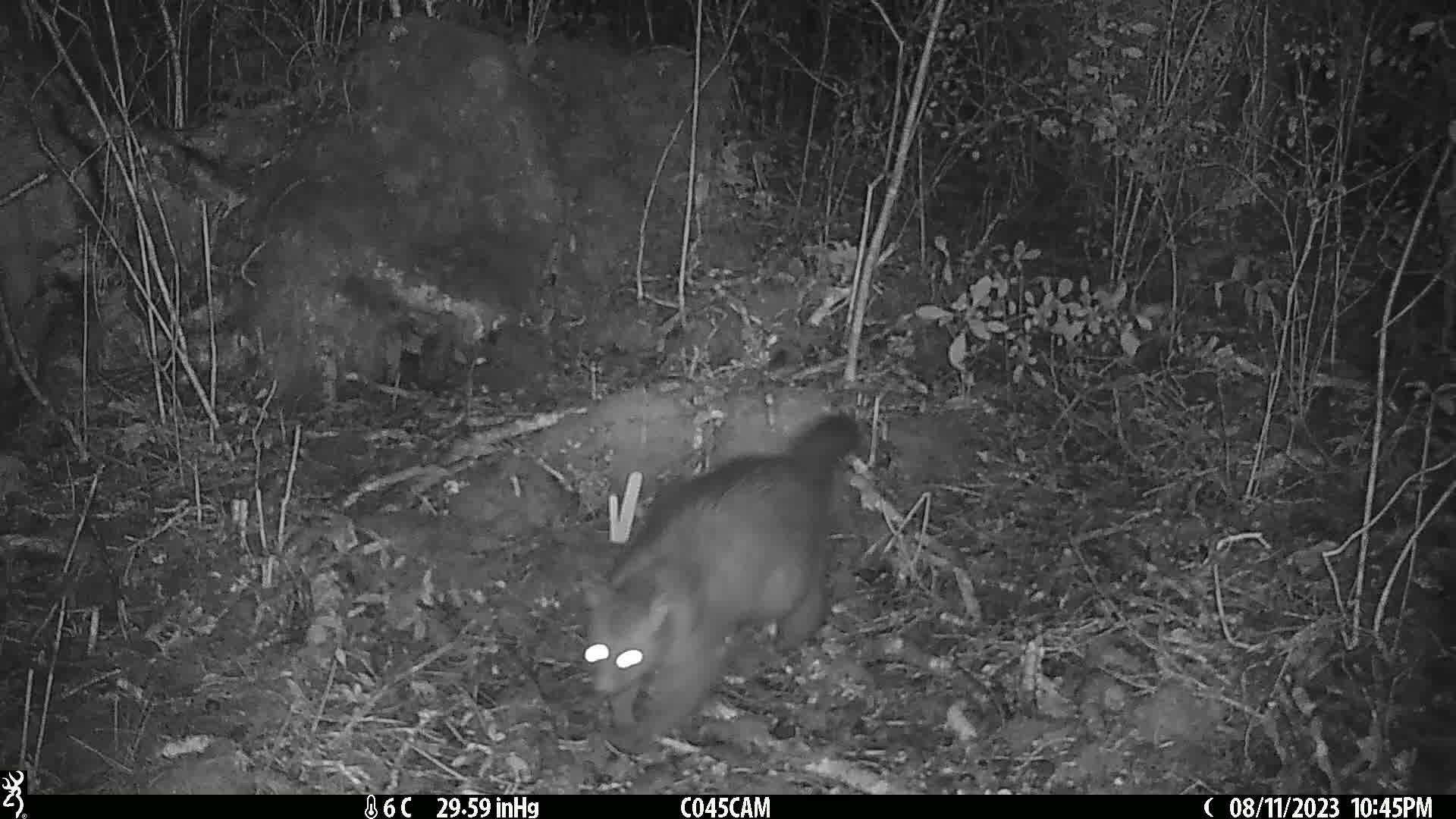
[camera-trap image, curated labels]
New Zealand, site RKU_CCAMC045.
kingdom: Animalia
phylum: Chordata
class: Mammalia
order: Diprotodontia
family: Phalangeridae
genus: Trichosurus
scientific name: Trichosurus vulpecula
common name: common brushtail possum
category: possum